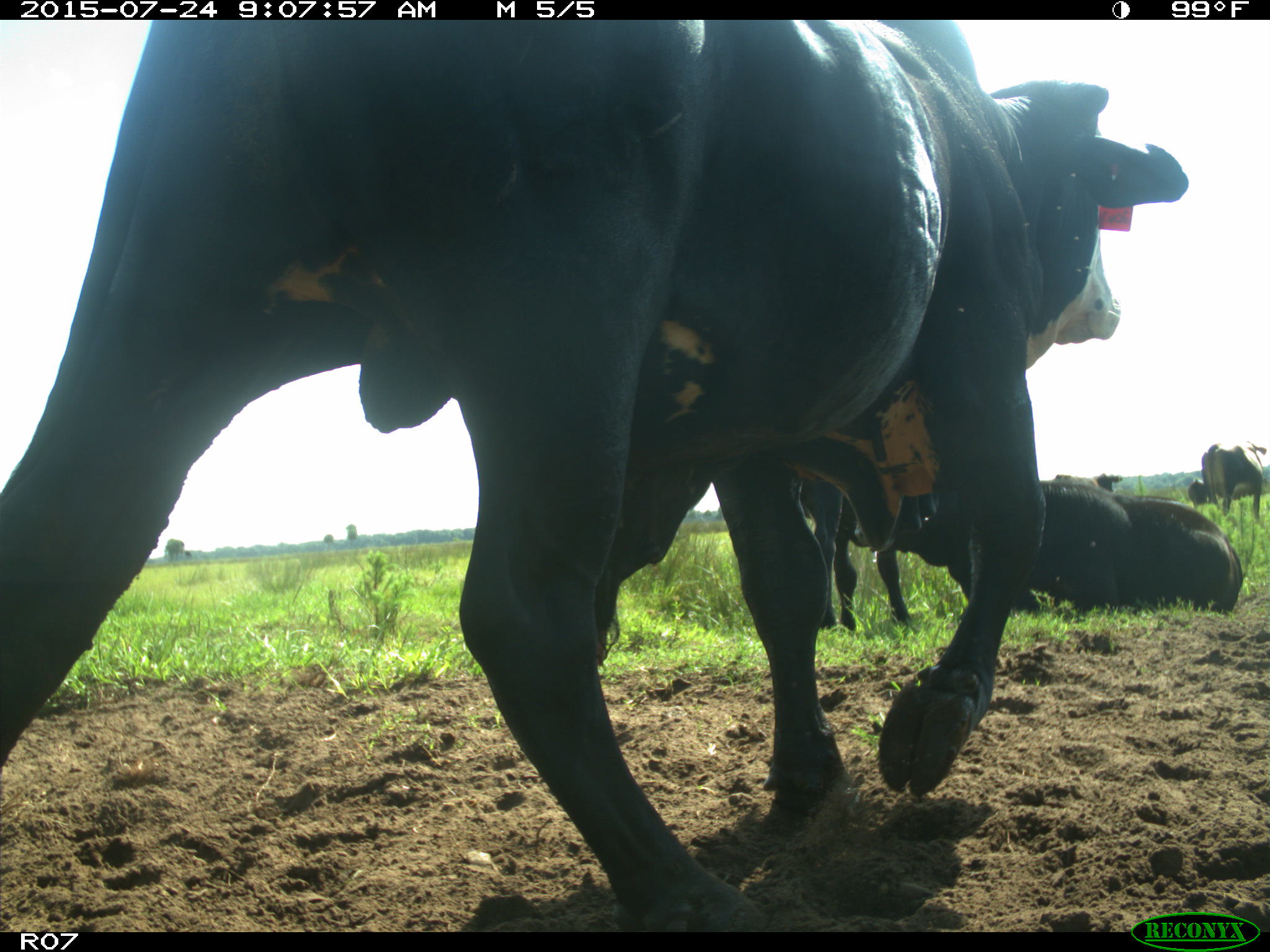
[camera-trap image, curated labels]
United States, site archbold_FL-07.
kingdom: Animalia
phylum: Chordata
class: Mammalia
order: Artiodactyla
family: Bovidae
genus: Bos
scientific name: Bos taurus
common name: domestic cow